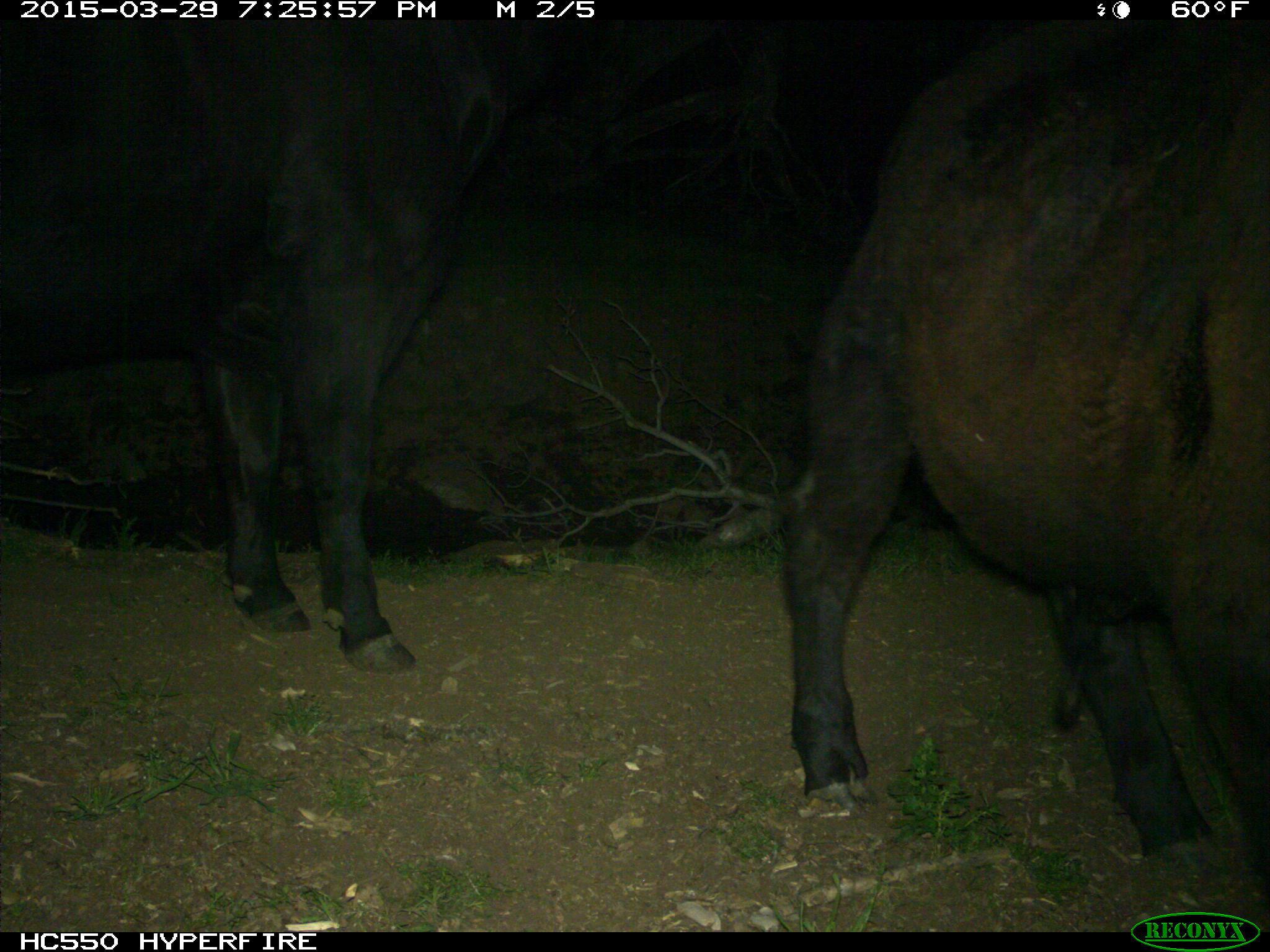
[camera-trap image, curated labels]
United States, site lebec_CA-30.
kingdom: Animalia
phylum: Chordata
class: Mammalia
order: Artiodactyla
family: Bovidae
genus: Bos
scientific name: Bos taurus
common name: domestic cow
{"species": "Bos taurus (domestic cow)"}